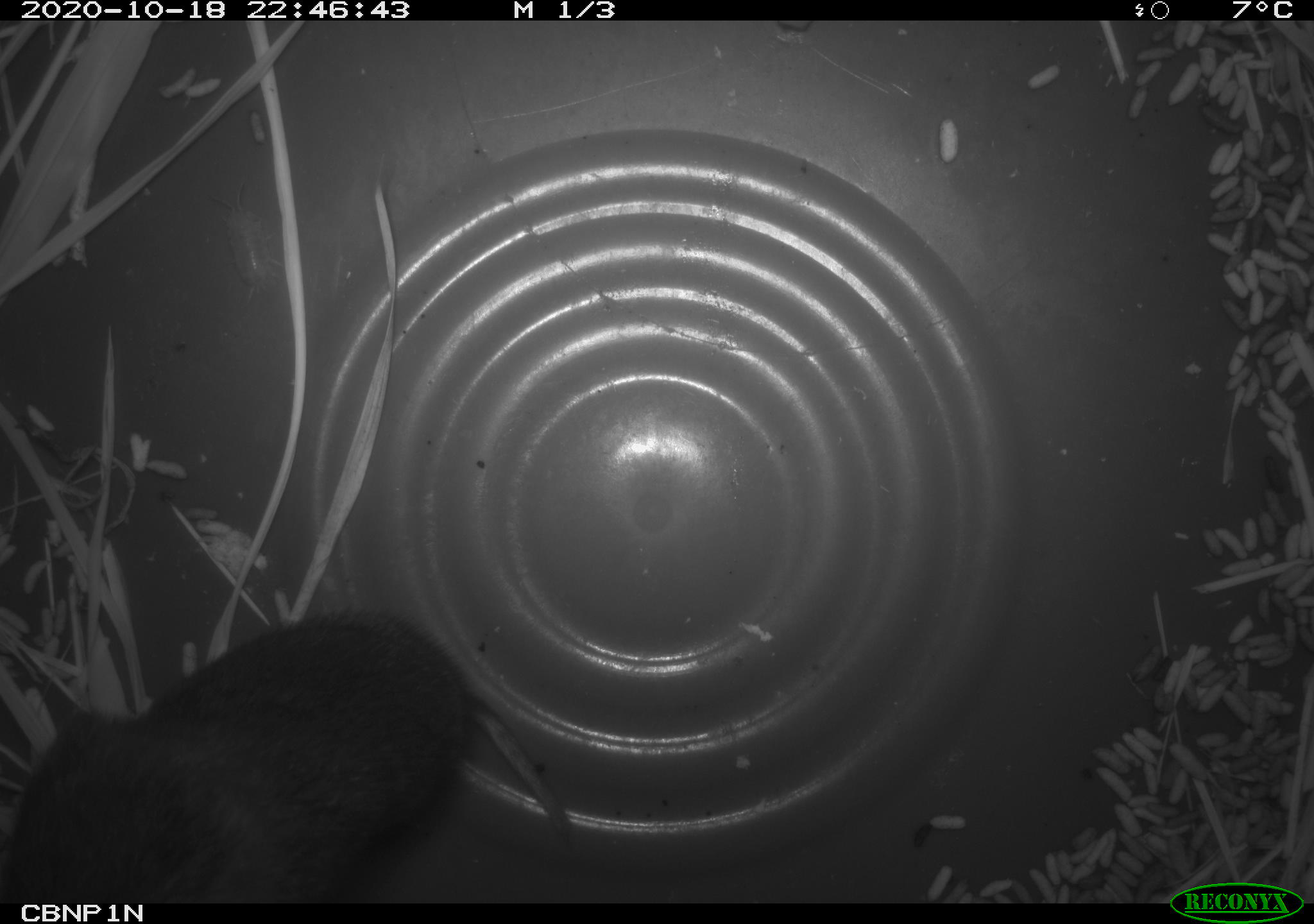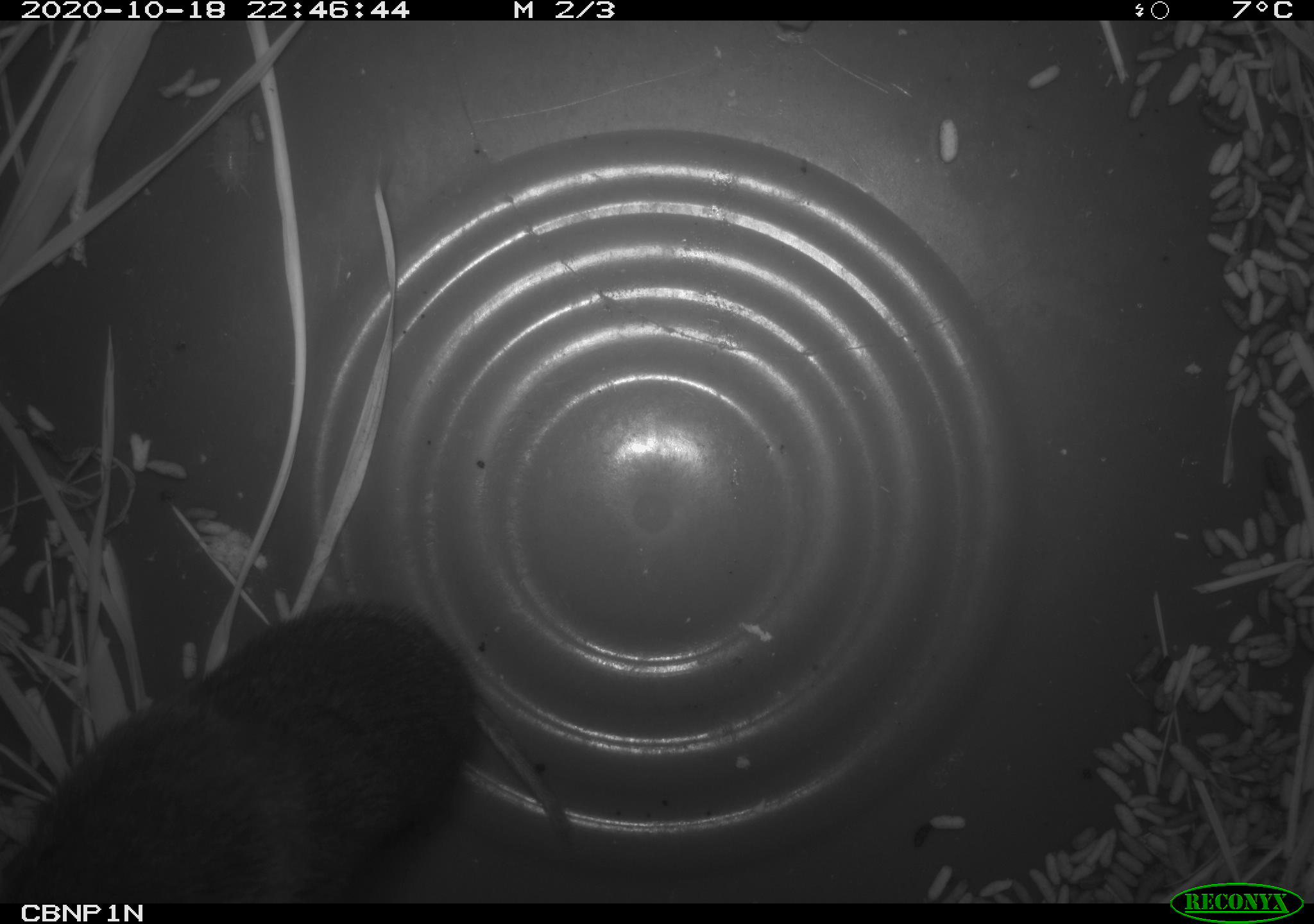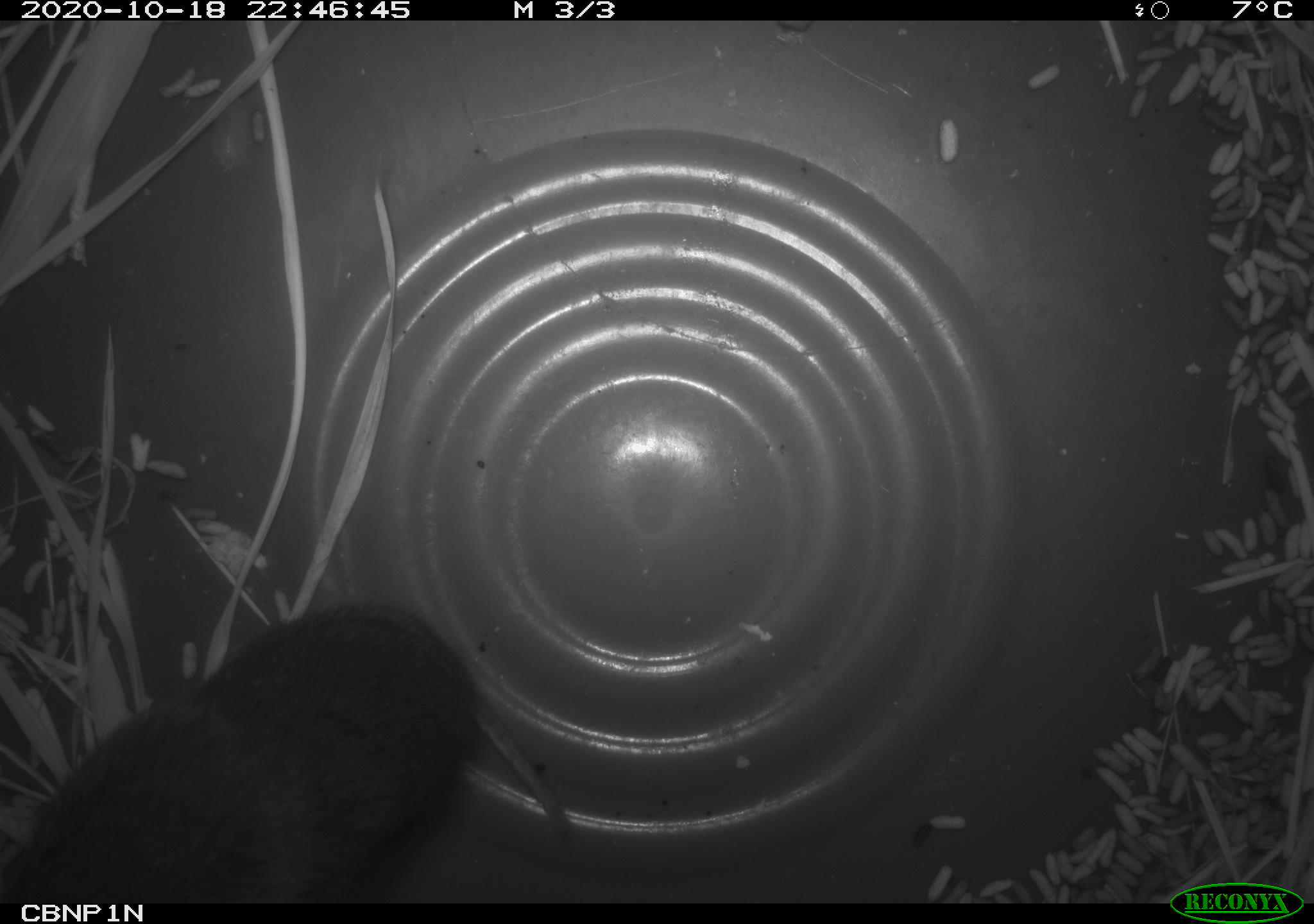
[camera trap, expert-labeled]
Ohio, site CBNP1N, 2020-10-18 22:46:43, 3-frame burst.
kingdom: Animalia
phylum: Chordata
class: Mammalia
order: Rodentia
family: Cricetidae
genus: Microtus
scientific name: Microtus pennsylvanicus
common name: meadow vole